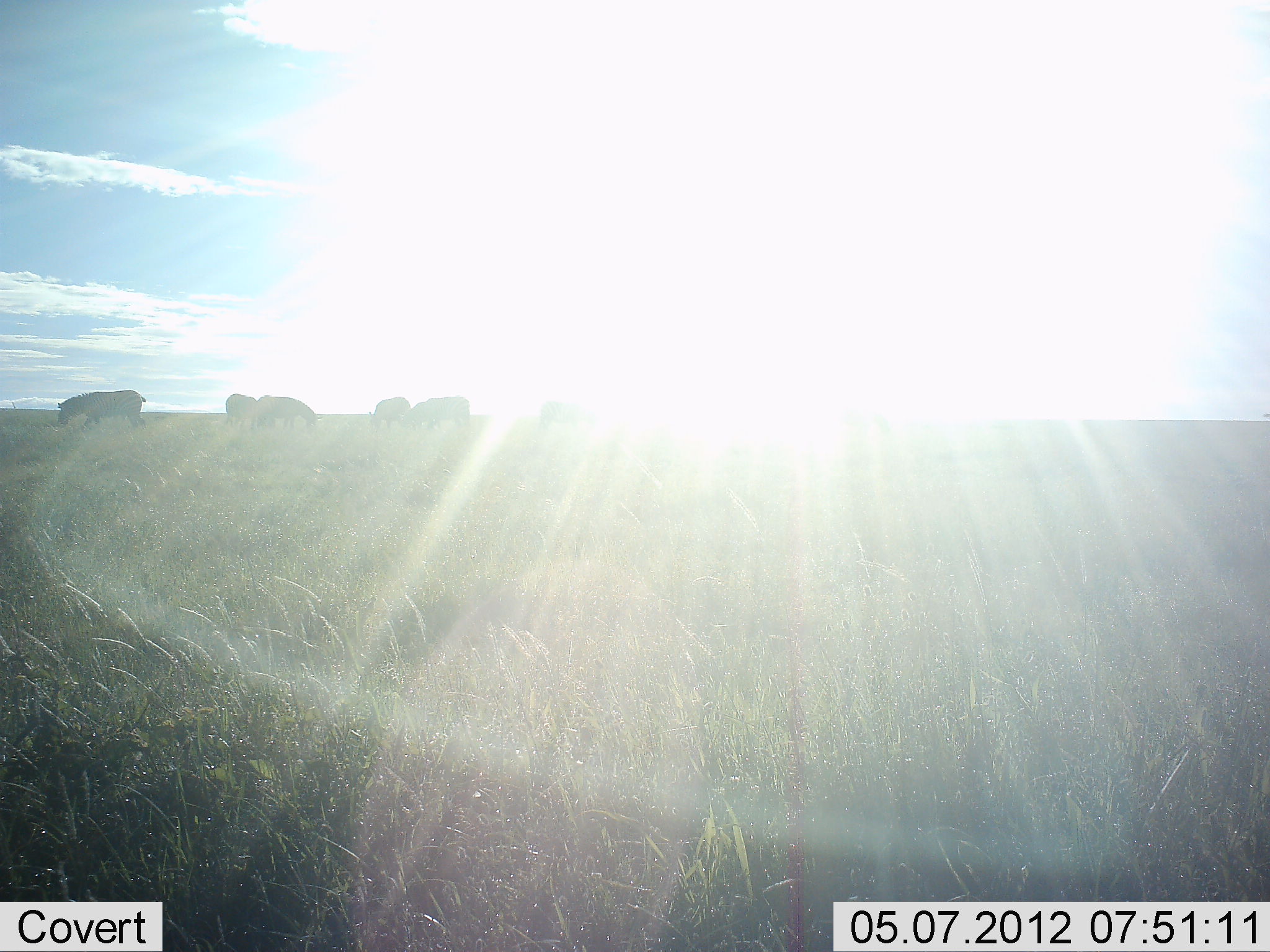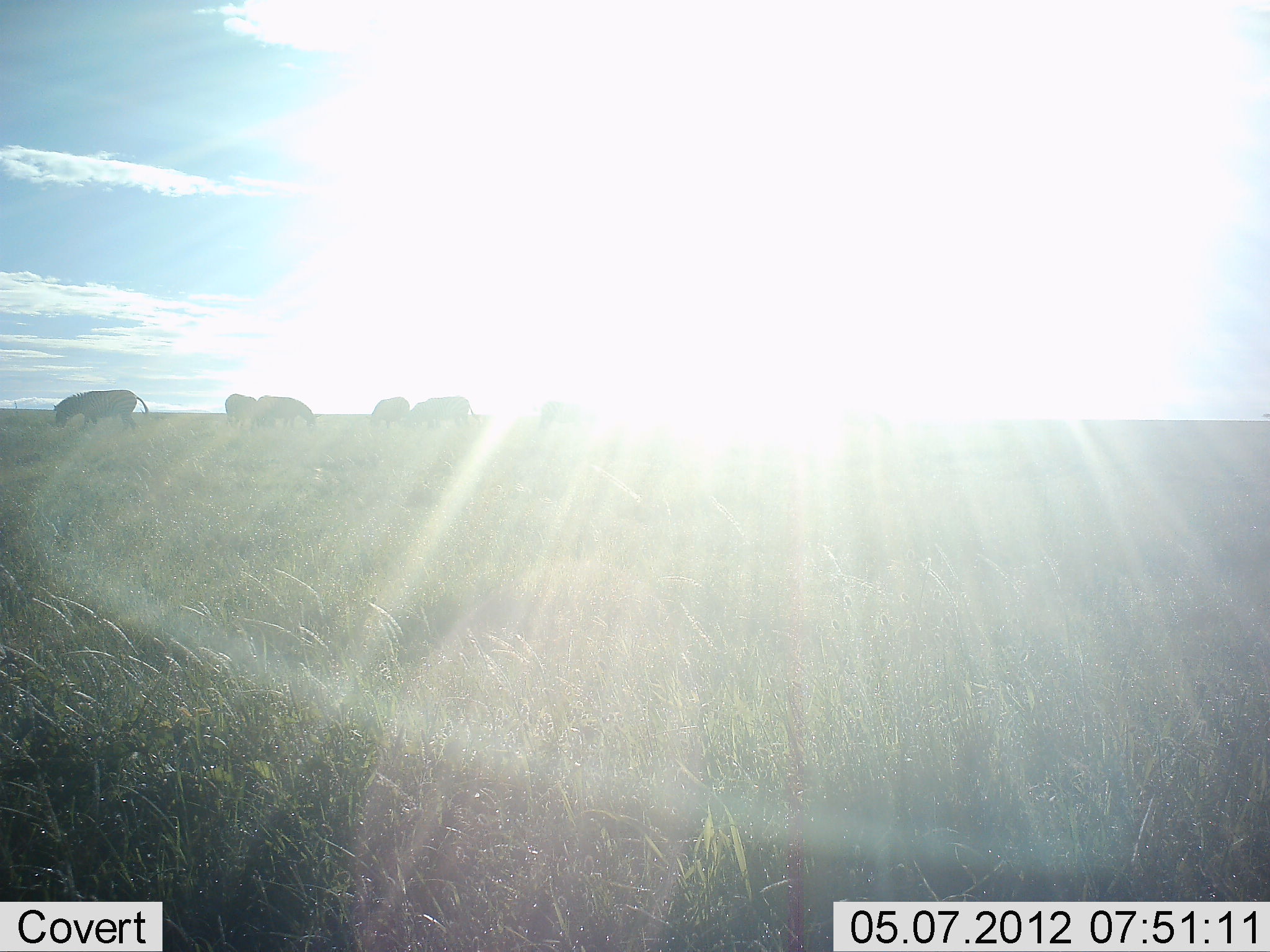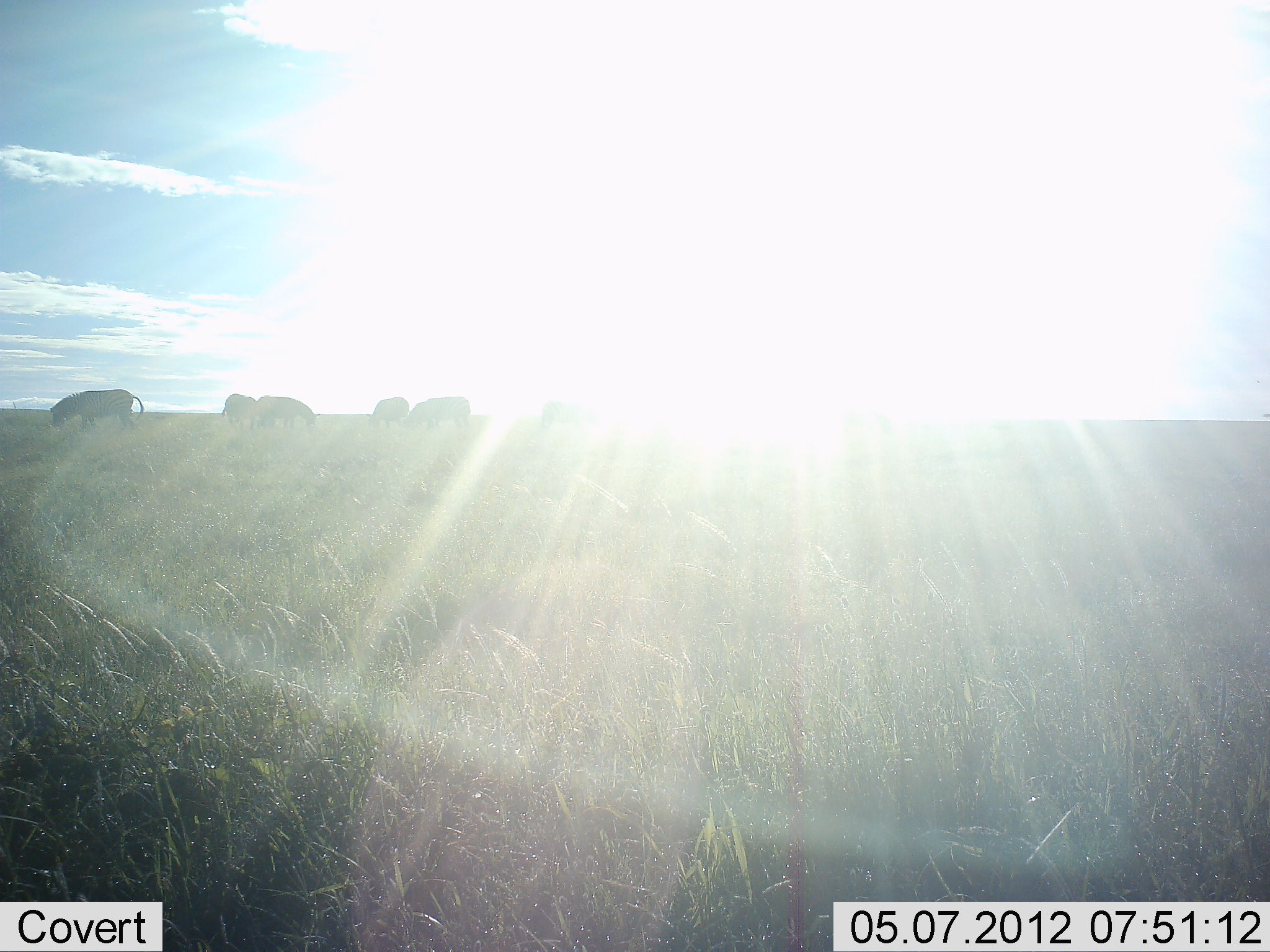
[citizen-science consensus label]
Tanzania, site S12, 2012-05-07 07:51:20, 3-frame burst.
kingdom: Animalia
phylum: Chordata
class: Mammalia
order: Perissodactyla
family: Equidae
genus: Equus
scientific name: Equus quagga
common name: plains zebra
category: zebra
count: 5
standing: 56%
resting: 0%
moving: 0%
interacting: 0%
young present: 0%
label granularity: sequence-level